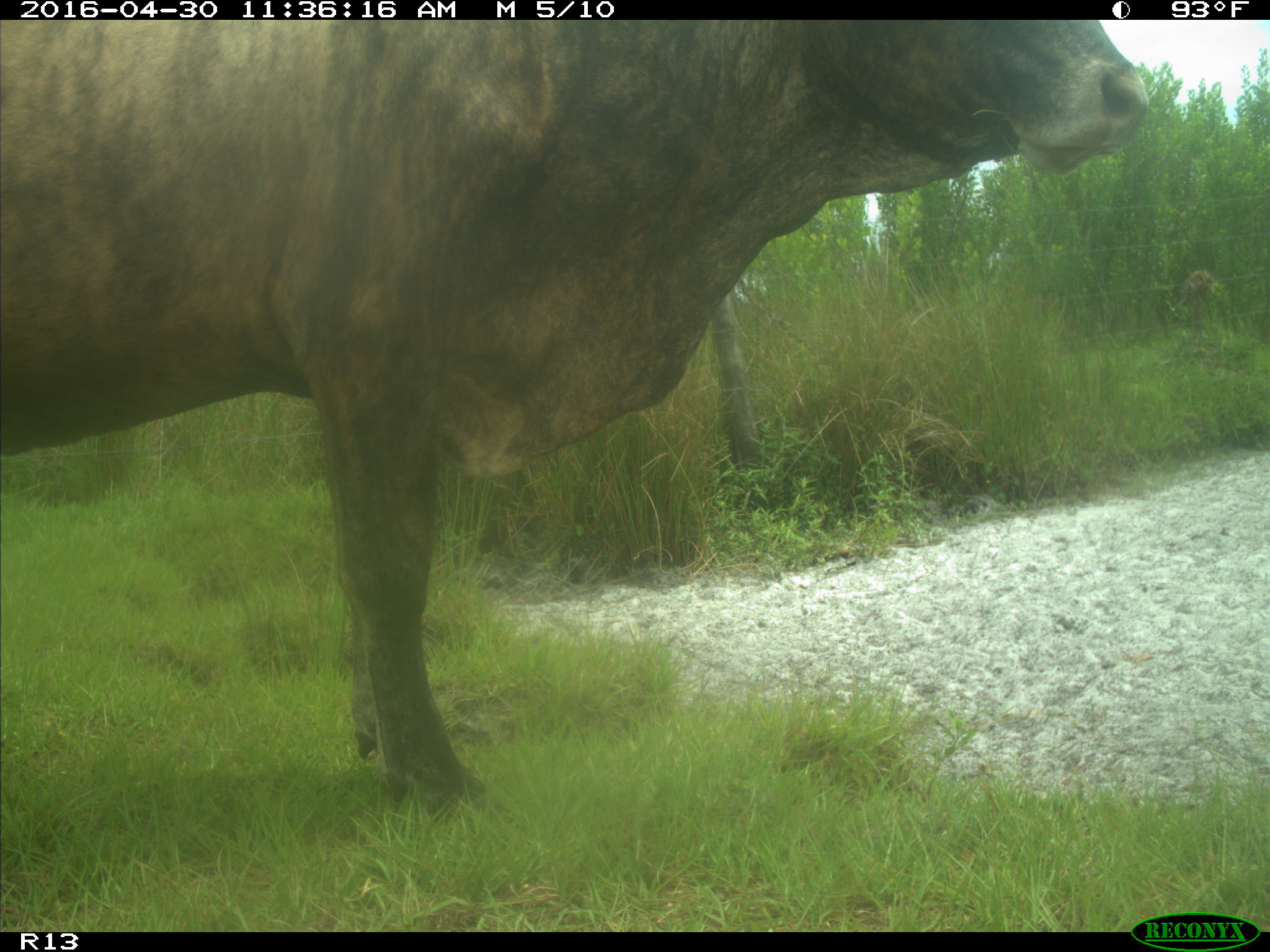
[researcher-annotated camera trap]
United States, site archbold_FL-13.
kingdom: Animalia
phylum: Chordata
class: Mammalia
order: Artiodactyla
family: Bovidae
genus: Bos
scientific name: Bos taurus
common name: domestic cow